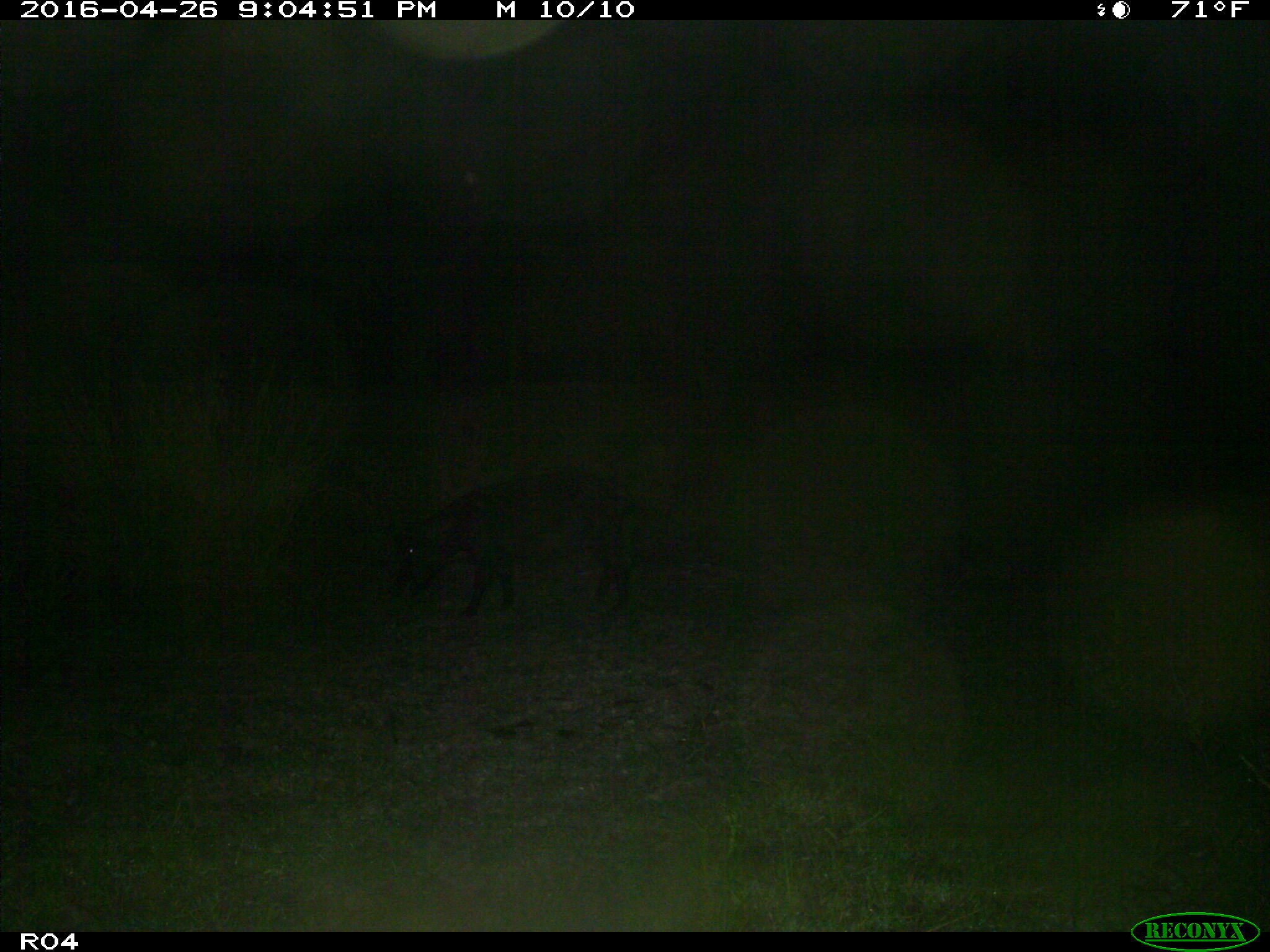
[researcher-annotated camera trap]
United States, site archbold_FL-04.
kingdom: Animalia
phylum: Chordata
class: Mammalia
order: Artiodactyla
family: Suidae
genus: Sus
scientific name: Sus scrofa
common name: wild boar